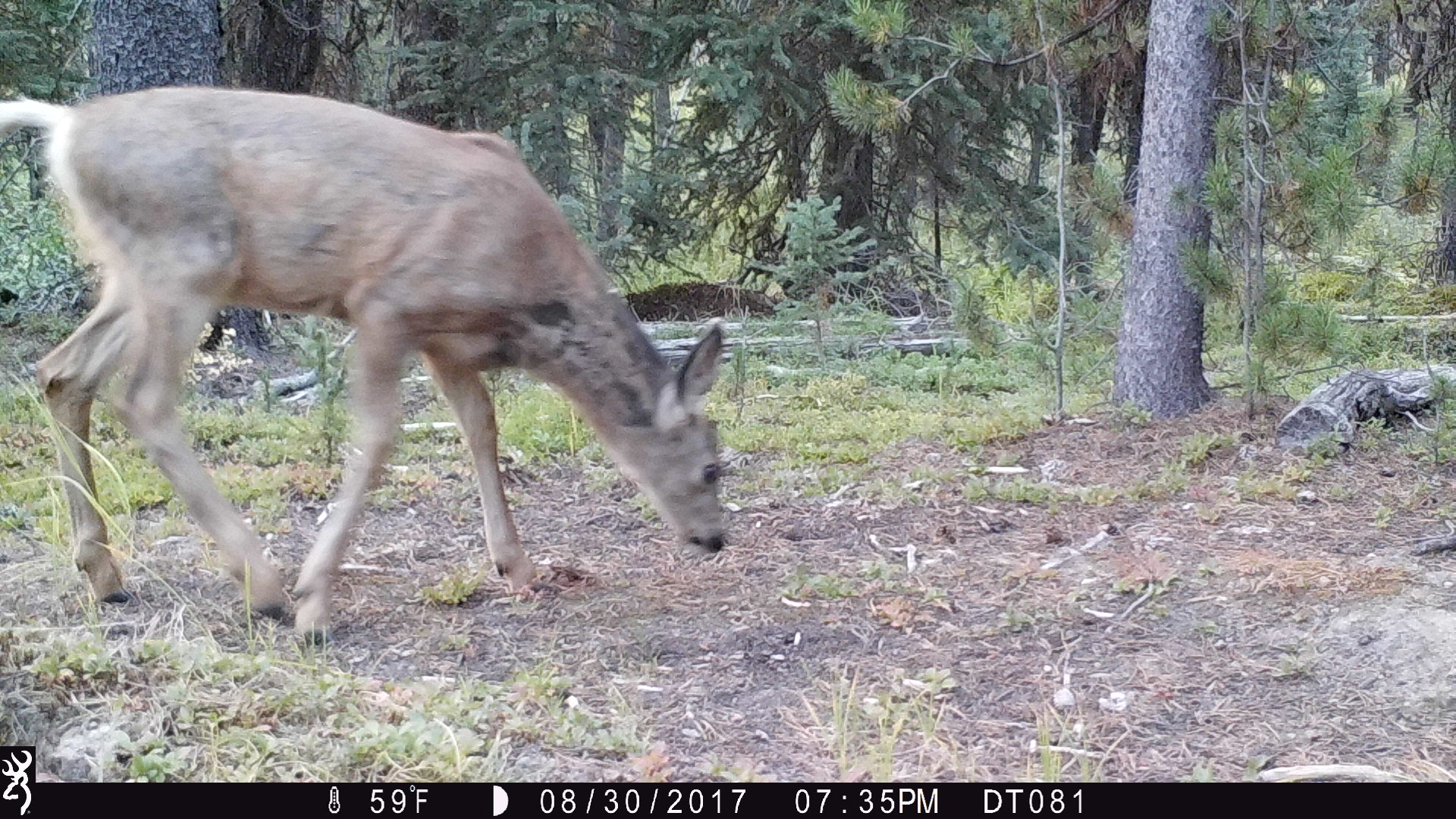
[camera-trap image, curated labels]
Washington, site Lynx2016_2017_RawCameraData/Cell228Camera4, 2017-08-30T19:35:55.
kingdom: Animalia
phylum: Chordata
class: Mammalia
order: Artiodactyla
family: Cervidae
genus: Odocoileus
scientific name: Odocoileus hemionus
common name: mule deer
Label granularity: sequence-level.